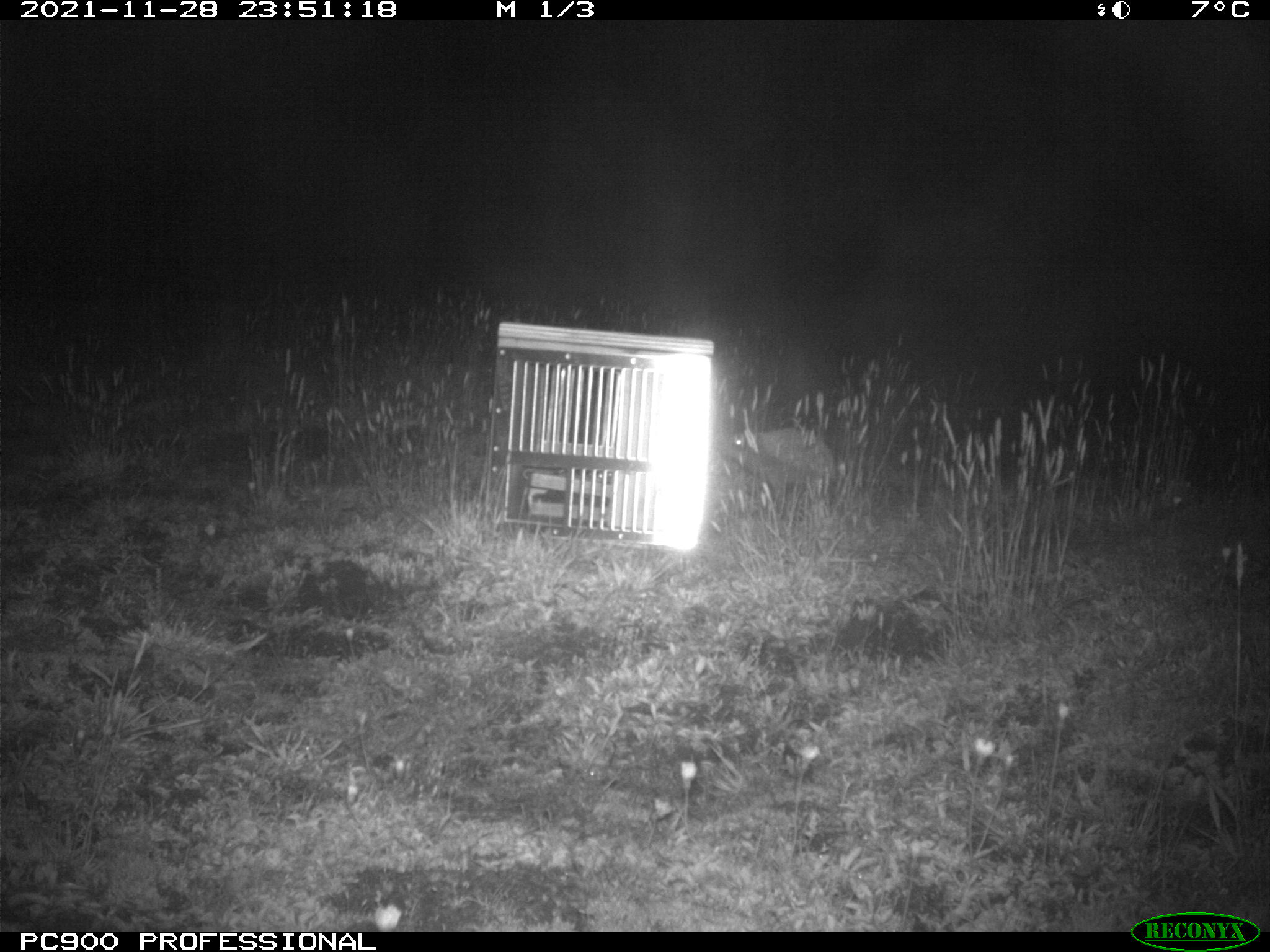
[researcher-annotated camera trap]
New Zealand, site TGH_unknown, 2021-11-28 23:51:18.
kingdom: Animalia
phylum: Chordata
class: Mammalia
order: Eulipotyphla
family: Erinaceidae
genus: Erinaceus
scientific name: Erinaceus europaeus europaeus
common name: european hedgehog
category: hedgehog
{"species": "hedgehog (european hedgehog) (Erinaceus europaeus europaeus)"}